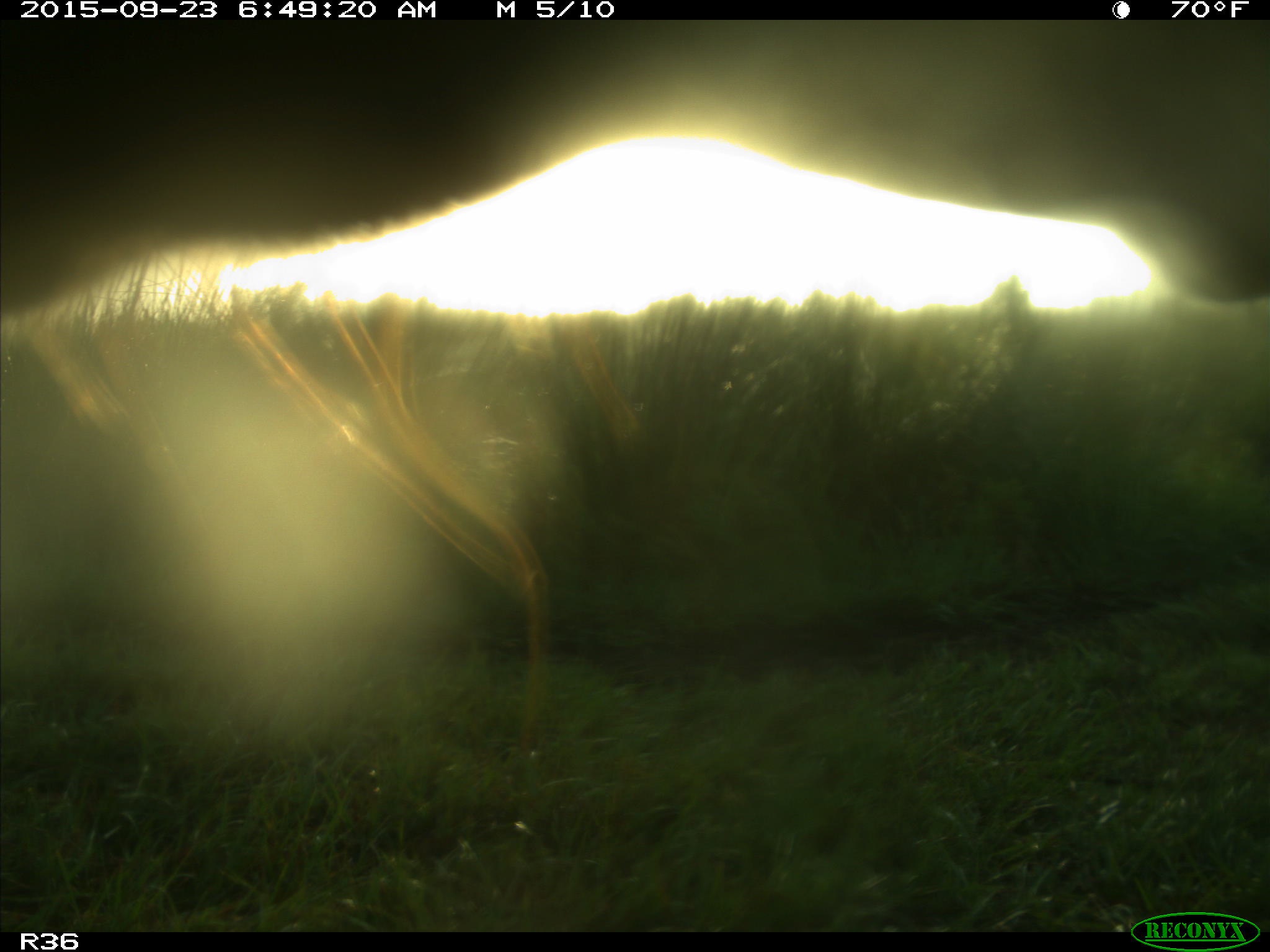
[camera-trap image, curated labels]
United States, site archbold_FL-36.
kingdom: Animalia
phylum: Chordata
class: Mammalia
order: Artiodactyla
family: Bovidae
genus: Bos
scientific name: Bos taurus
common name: domestic cow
Bos taurus (domestic cow).